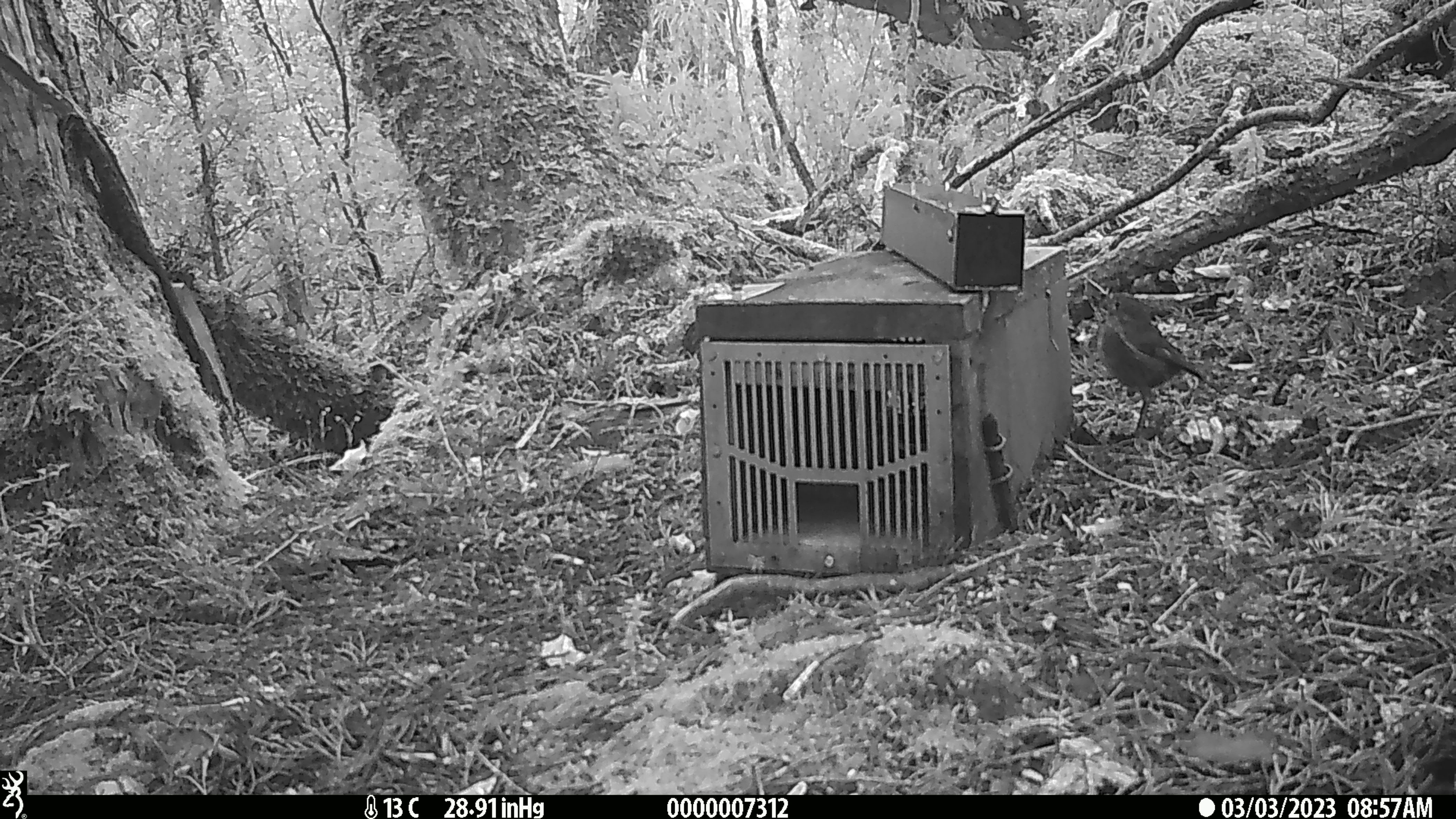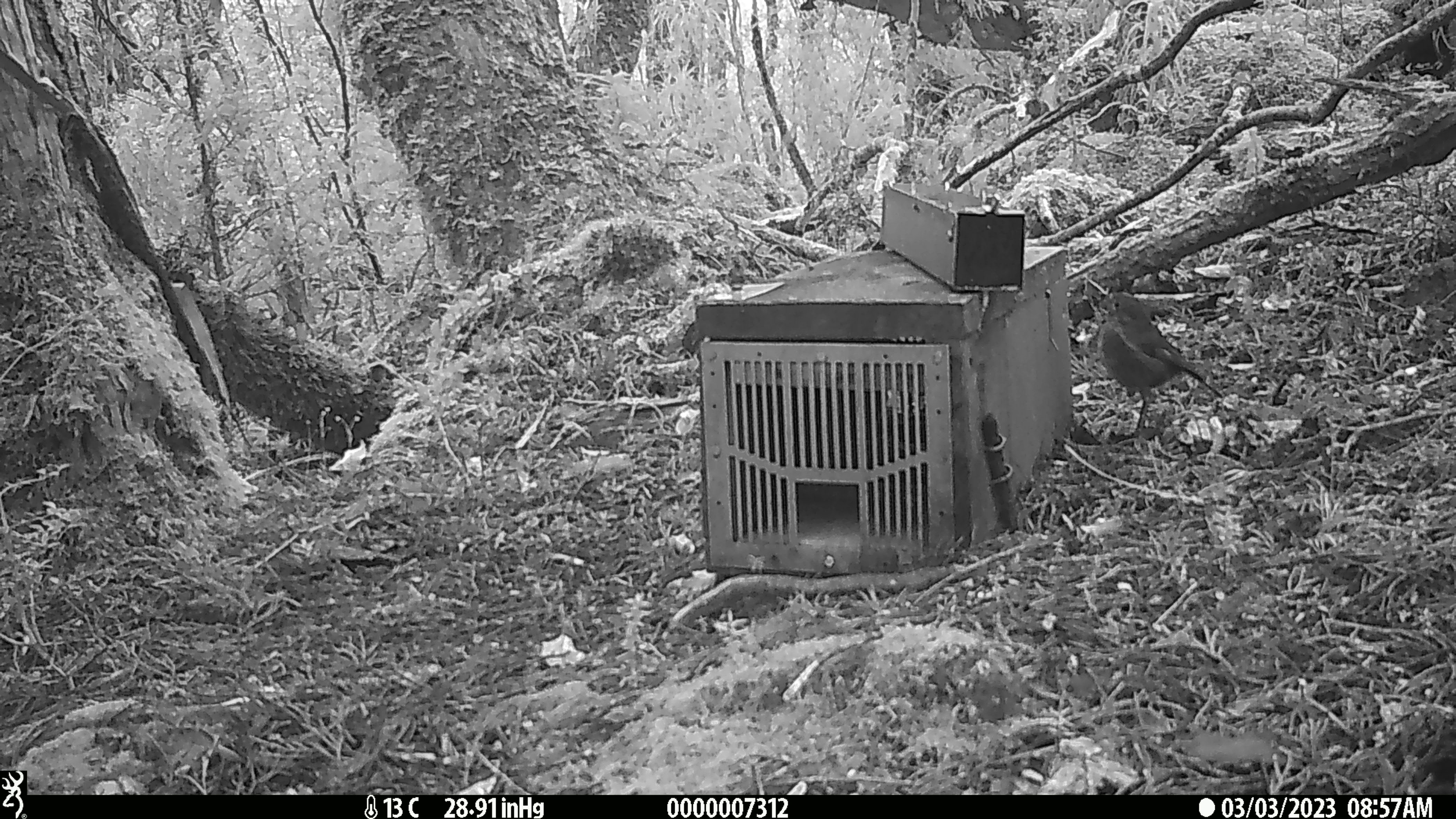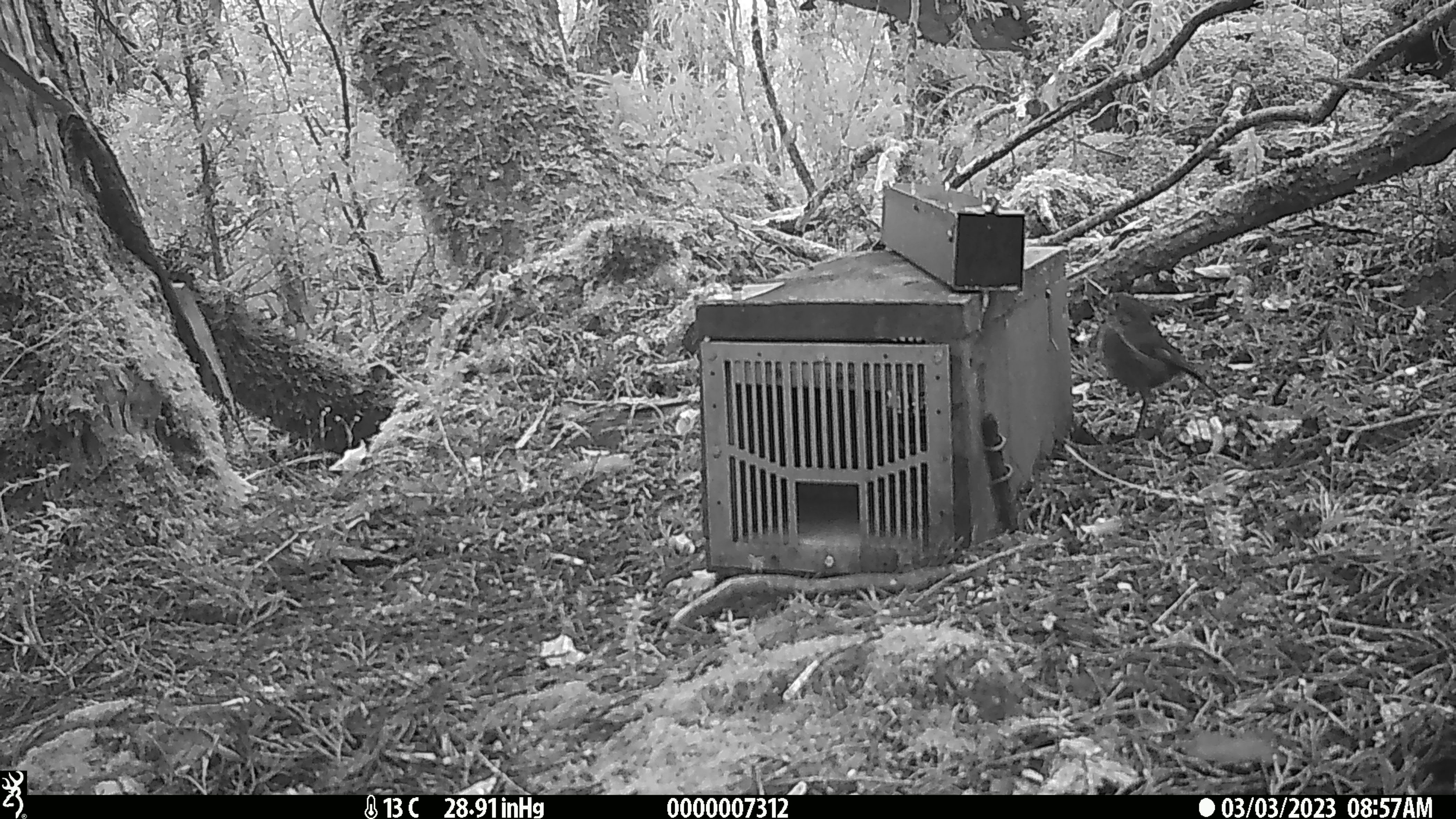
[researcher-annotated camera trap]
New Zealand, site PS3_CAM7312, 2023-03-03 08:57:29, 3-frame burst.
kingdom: Animalia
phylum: Chordata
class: Aves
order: Passeriformes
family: Petroicidae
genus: Petroica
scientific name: Petroica australis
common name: new zealand robin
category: robin